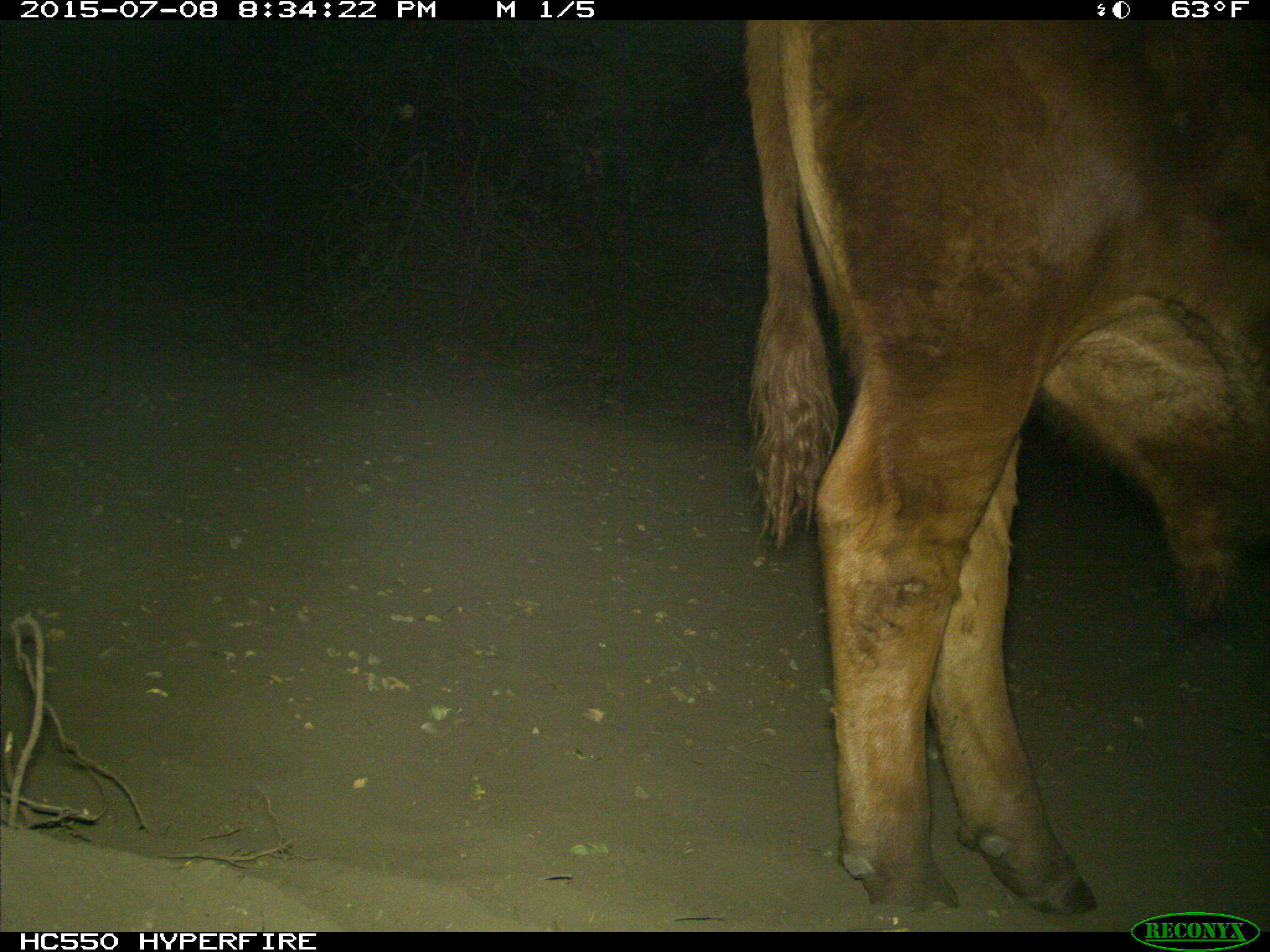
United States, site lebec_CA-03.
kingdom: Animalia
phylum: Chordata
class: Mammalia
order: Artiodactyla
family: Bovidae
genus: Bos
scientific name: Bos taurus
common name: domestic cow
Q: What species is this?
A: Bos taurus (domestic cow).